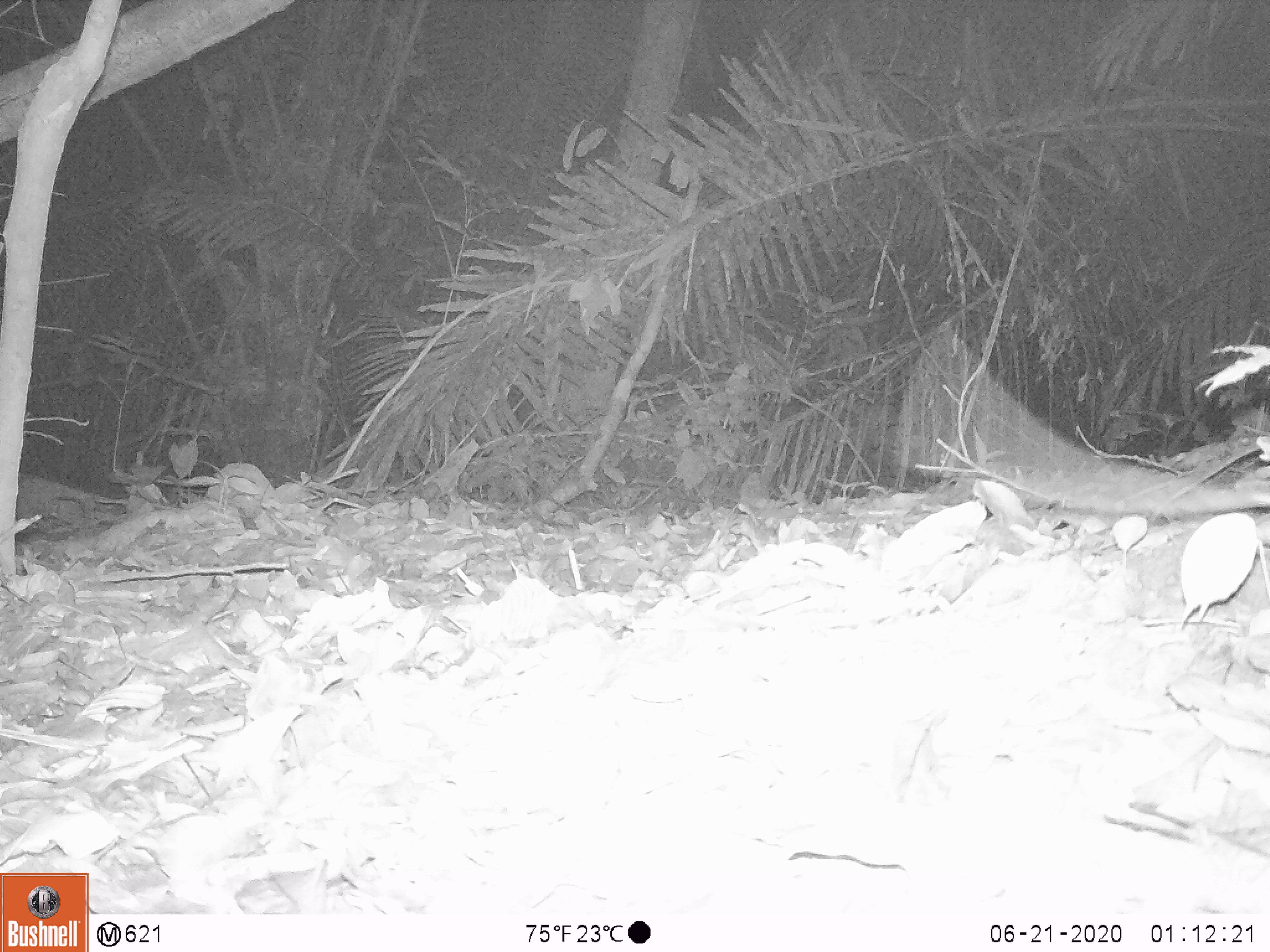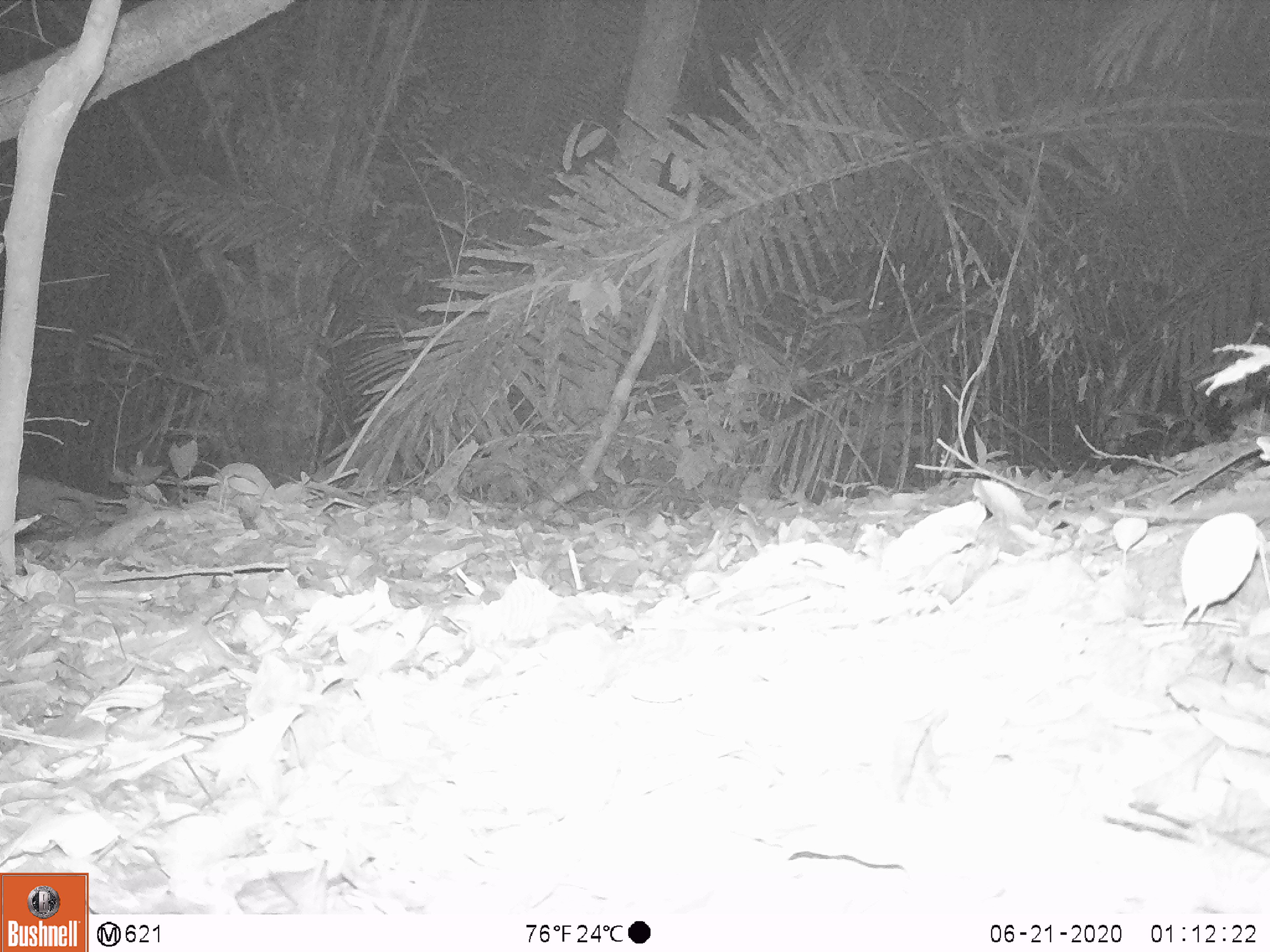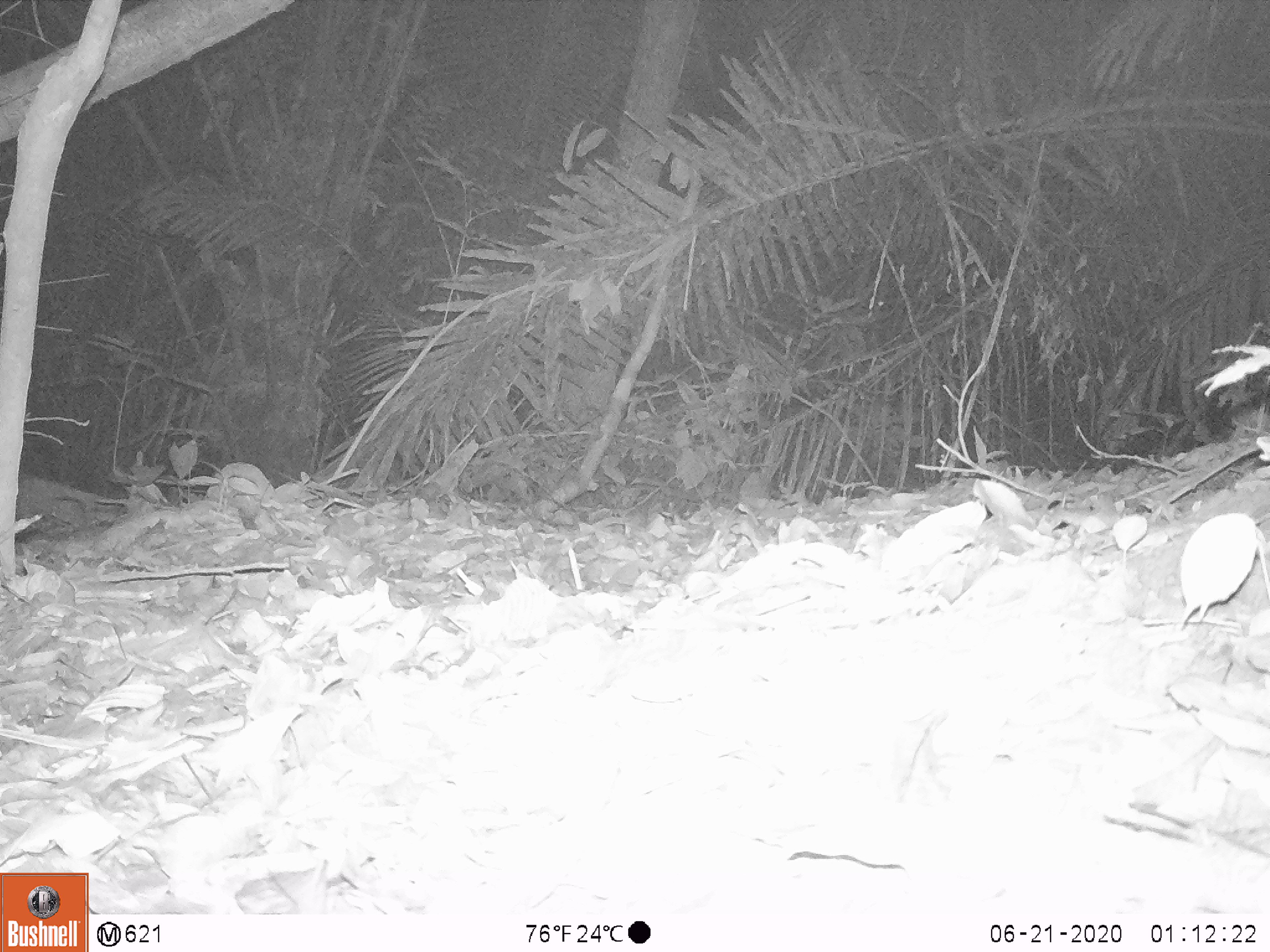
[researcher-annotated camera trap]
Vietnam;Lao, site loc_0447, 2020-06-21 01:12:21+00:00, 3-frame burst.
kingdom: Animalia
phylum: Chordata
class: Mammalia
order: Rodentia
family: Muridae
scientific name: Muridae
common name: old-world mice and rats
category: unidentified murid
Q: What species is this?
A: Unidentified murid (old-world mice and rats) (Muridae).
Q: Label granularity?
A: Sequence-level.